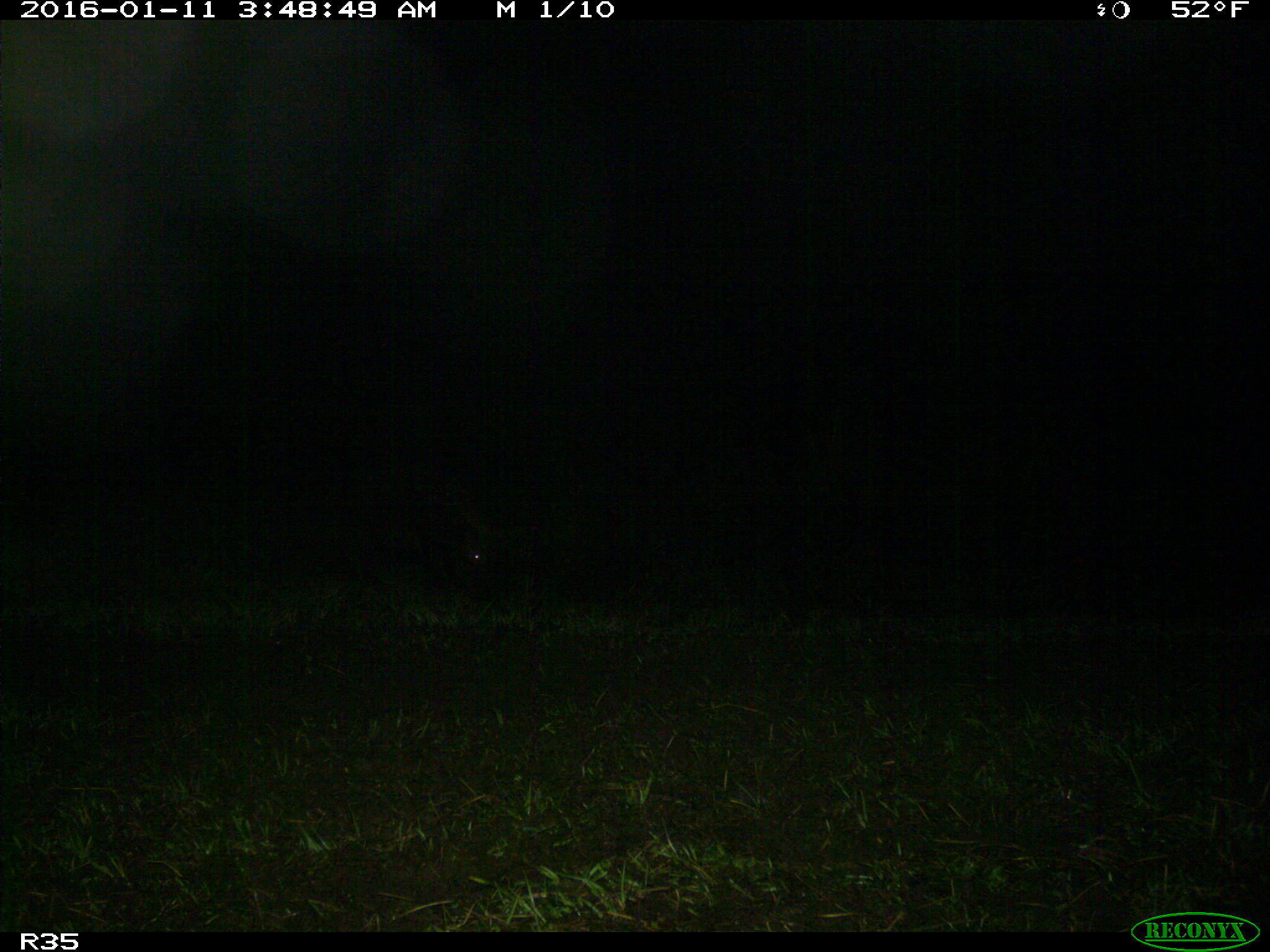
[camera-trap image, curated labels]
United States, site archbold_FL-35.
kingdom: Animalia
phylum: Chordata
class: Mammalia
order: Artiodactyla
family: Suidae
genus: Sus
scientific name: Sus scrofa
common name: wild boar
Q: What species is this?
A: Sus scrofa (wild boar).